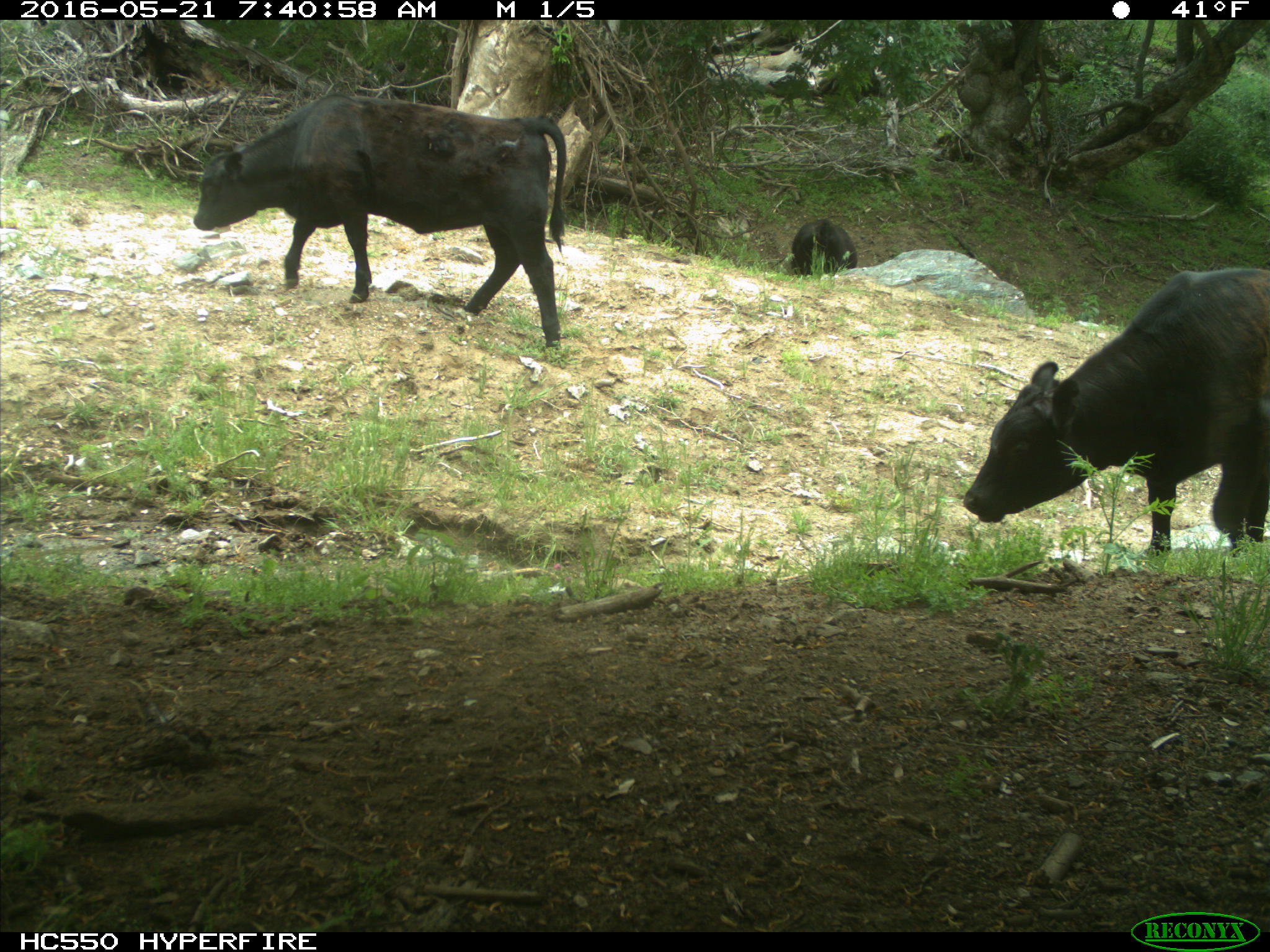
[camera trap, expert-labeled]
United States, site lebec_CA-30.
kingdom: Animalia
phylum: Chordata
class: Mammalia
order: Artiodactyla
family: Bovidae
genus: Bos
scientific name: Bos taurus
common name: domestic cow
Bos taurus (domestic cow).